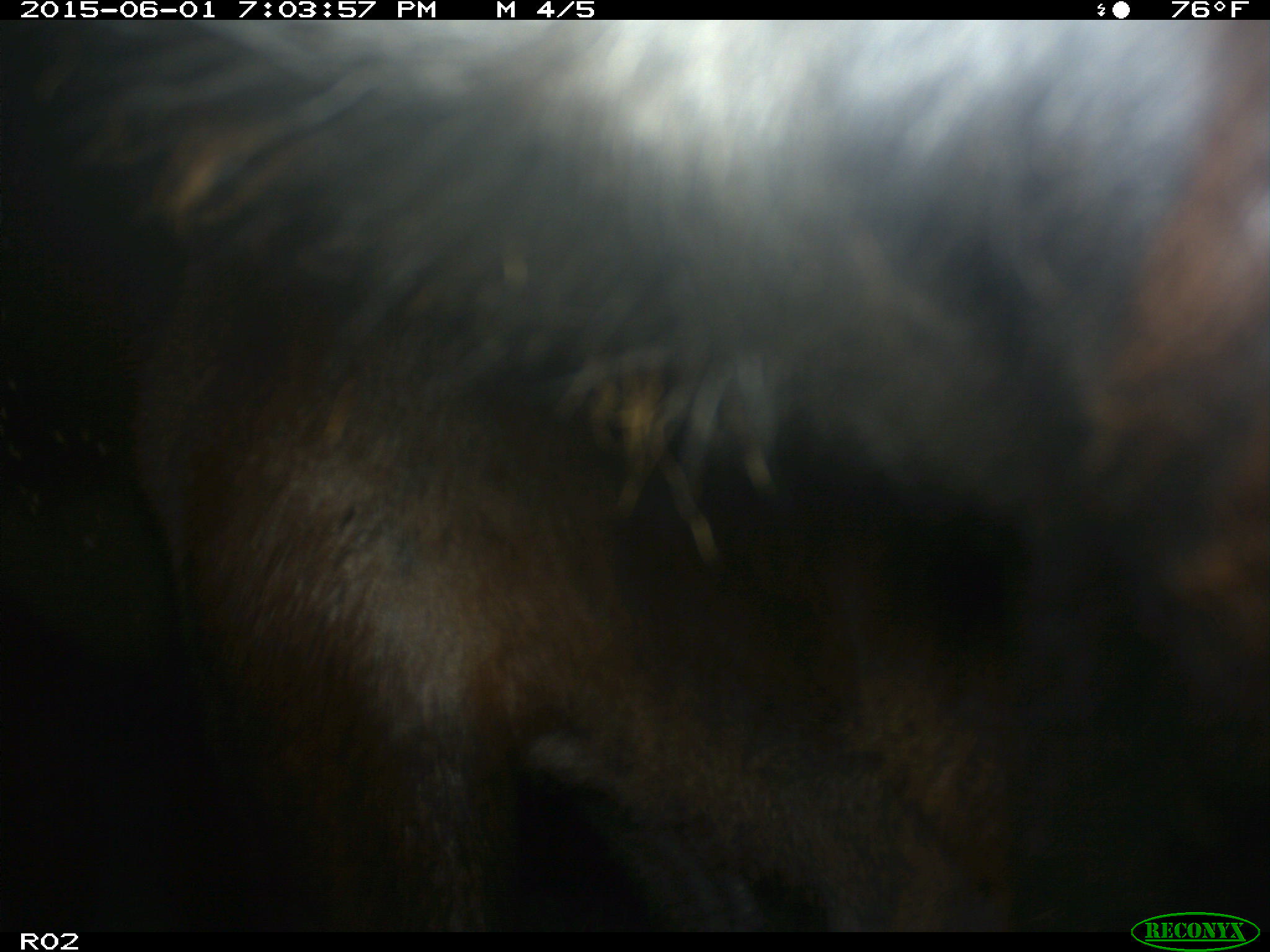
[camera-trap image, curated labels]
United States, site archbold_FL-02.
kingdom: Animalia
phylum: Chordata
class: Mammalia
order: Artiodactyla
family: Bovidae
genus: Bos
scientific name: Bos taurus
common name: domestic cow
Bos taurus (domestic cow).